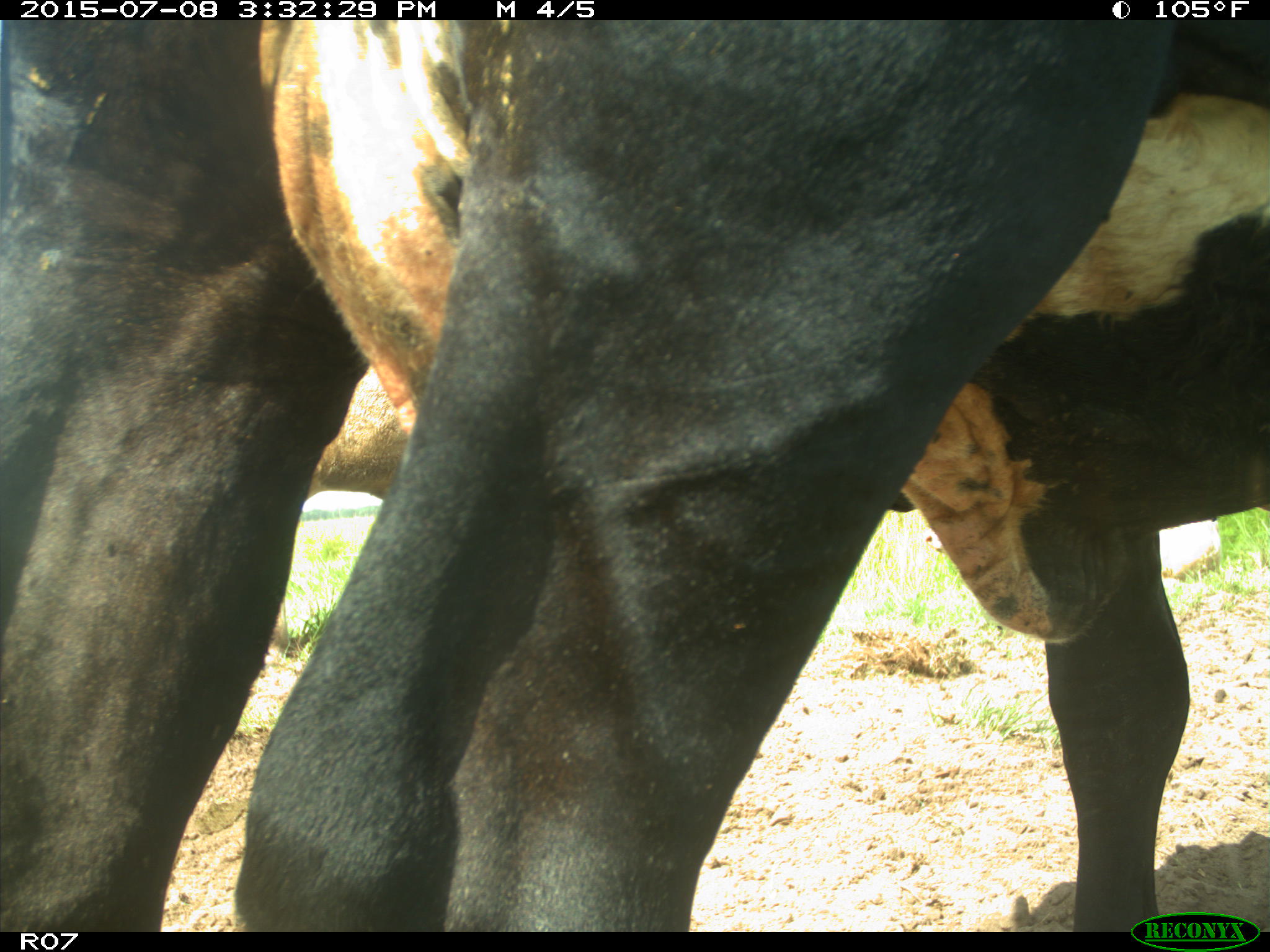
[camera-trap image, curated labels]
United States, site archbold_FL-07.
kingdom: Animalia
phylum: Chordata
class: Mammalia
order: Artiodactyla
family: Bovidae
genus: Bos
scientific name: Bos taurus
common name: domestic cow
Bos taurus (domestic cow).